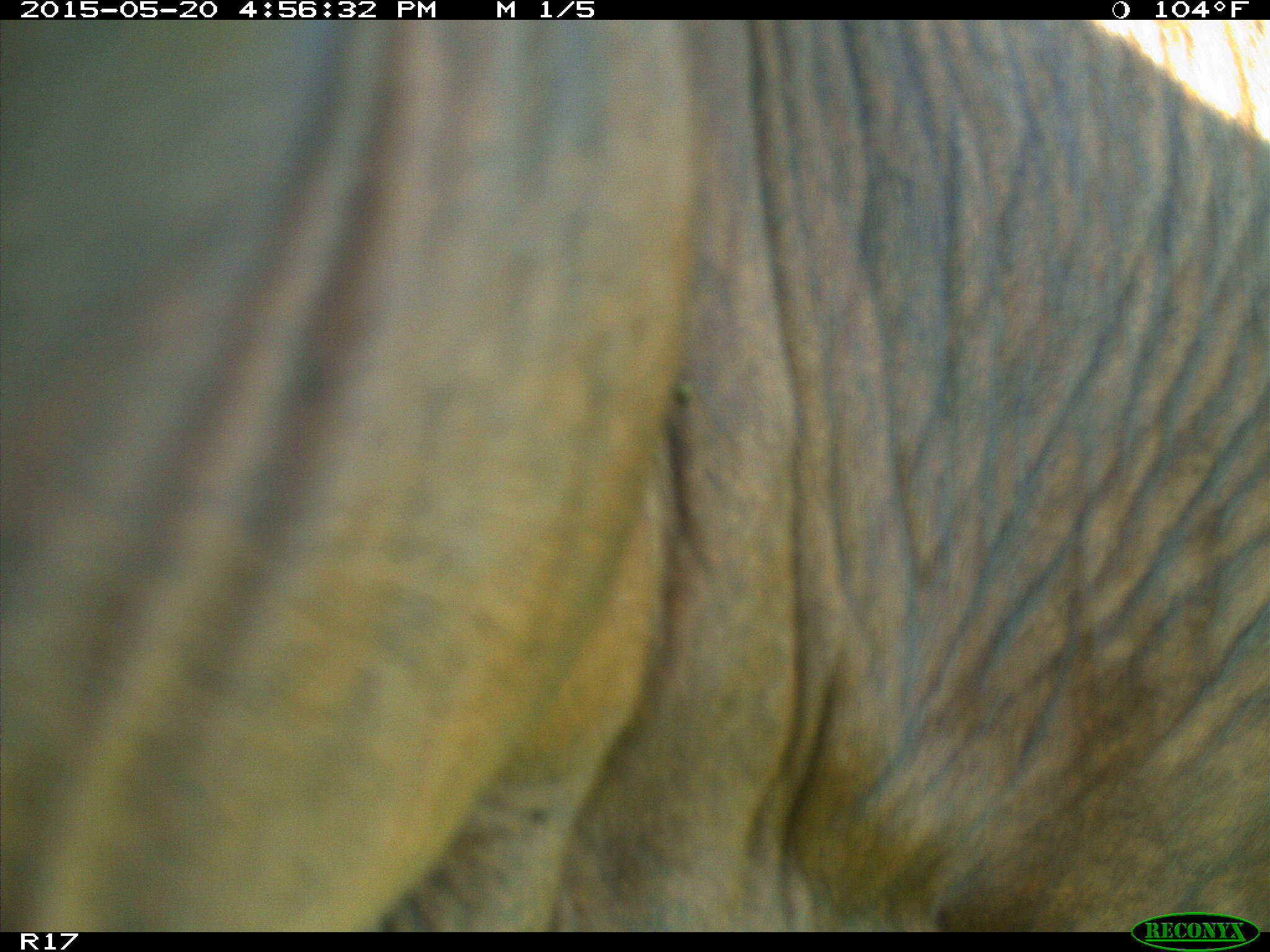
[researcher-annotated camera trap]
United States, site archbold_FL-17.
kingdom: Animalia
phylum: Chordata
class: Mammalia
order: Artiodactyla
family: Bovidae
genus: Bos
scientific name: Bos taurus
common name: domestic cow